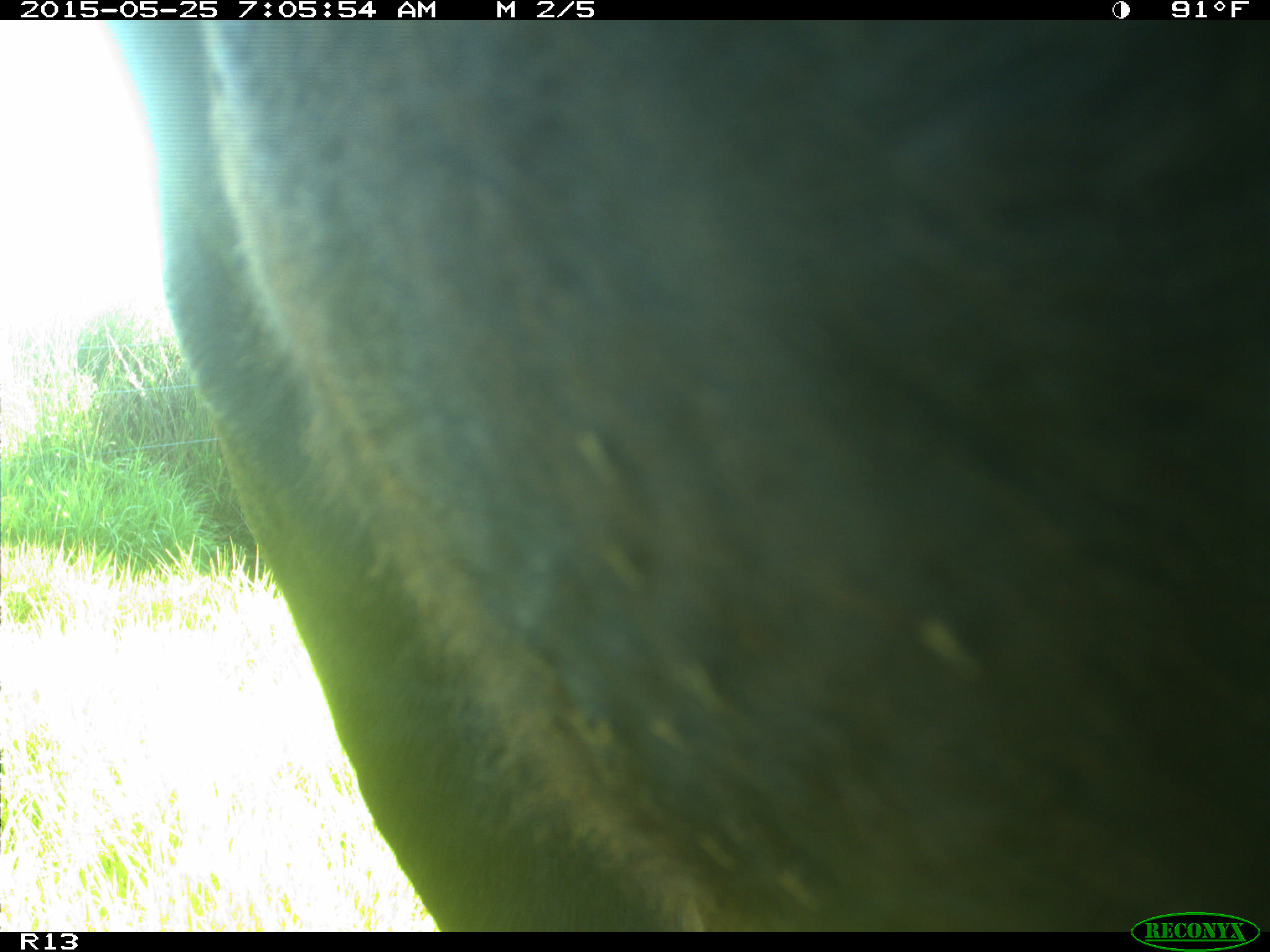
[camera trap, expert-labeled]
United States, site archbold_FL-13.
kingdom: Animalia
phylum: Chordata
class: Mammalia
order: Artiodactyla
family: Bovidae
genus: Bos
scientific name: Bos taurus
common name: domestic cow